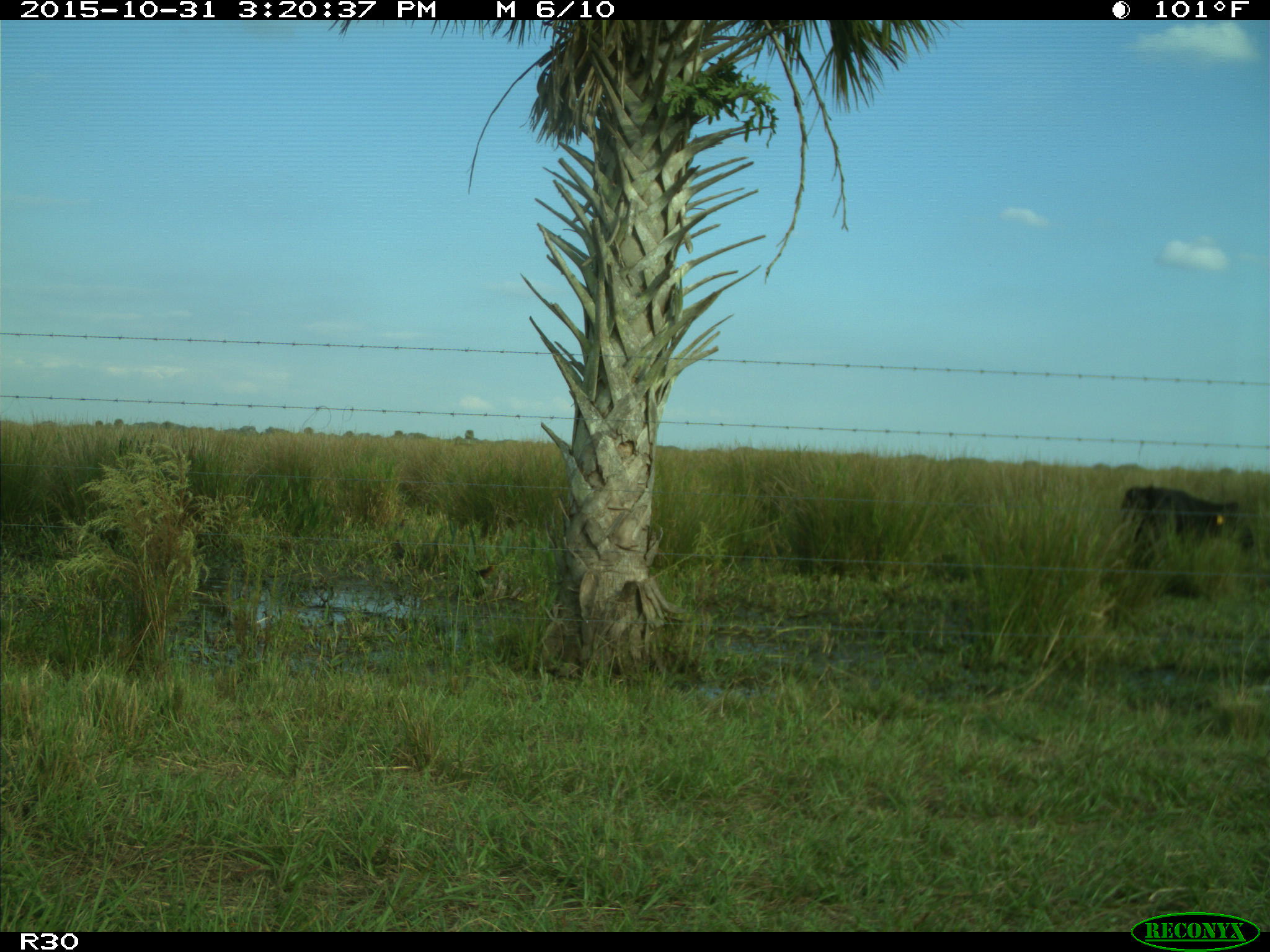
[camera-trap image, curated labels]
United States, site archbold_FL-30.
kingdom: Animalia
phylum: Chordata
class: Mammalia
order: Artiodactyla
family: Bovidae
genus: Bos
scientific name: Bos taurus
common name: domestic cow